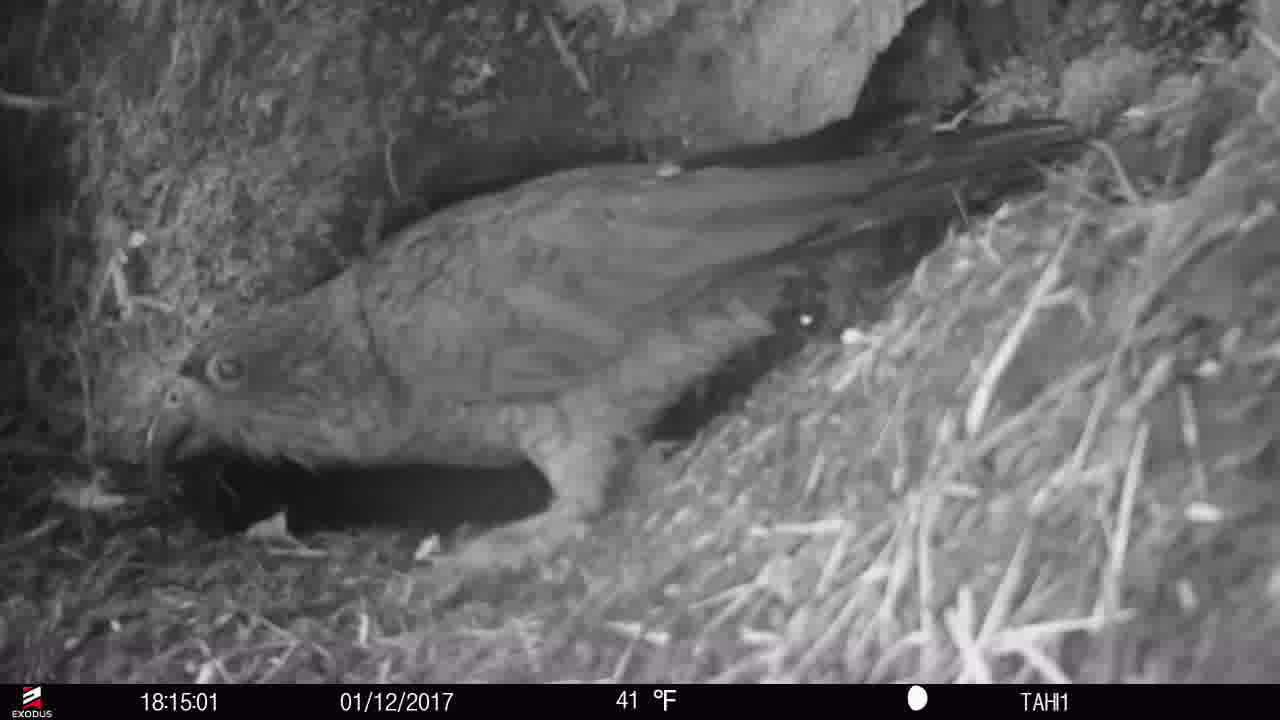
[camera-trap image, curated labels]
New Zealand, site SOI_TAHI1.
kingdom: Animalia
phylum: Chordata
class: Aves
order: Psittaciformes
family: Strigopidae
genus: Nestor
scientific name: Nestor notabilis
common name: kea